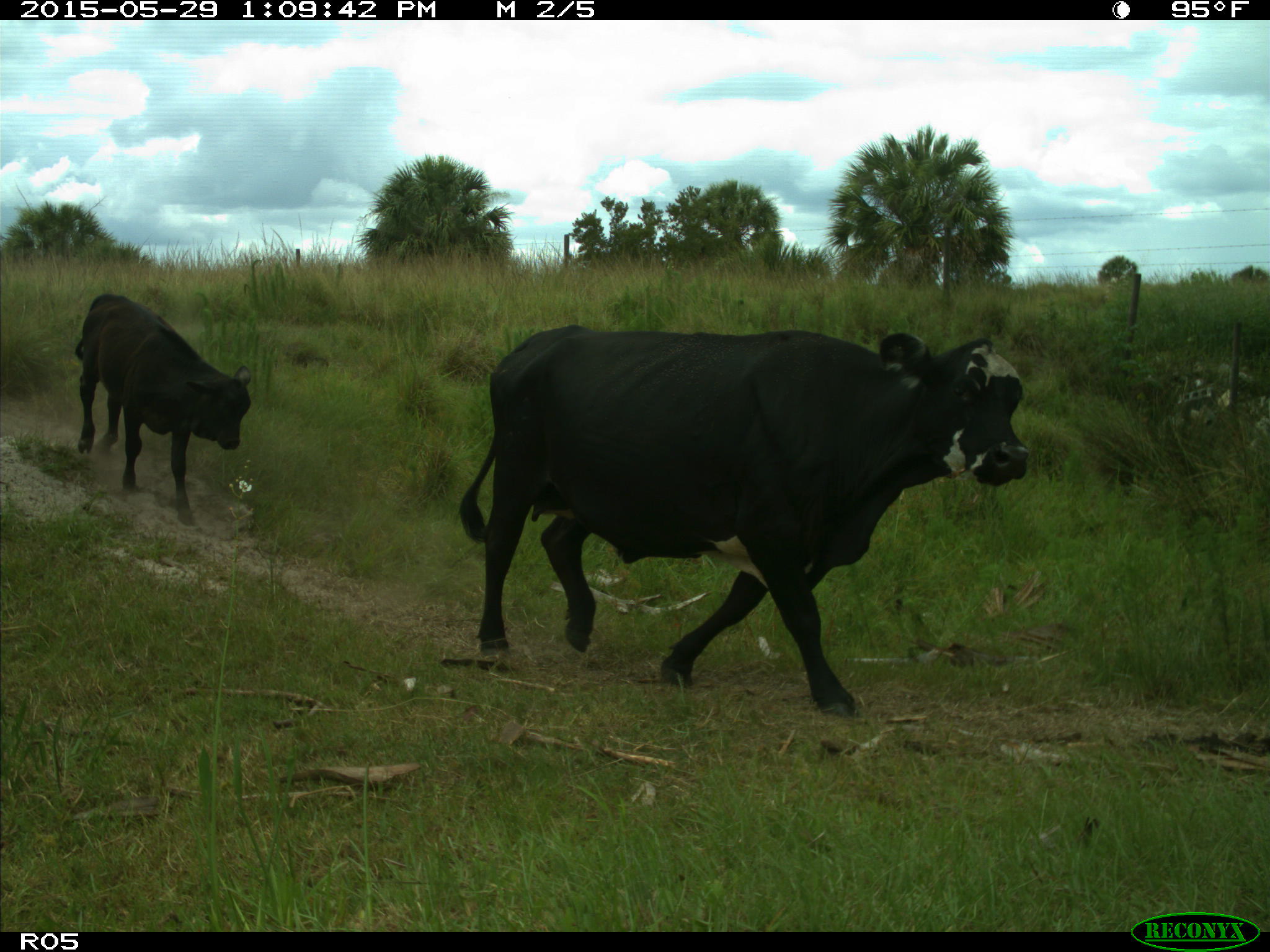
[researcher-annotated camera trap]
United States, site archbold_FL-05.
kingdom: Animalia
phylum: Chordata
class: Mammalia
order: Artiodactyla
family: Bovidae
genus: Bos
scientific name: Bos taurus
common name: domestic cow